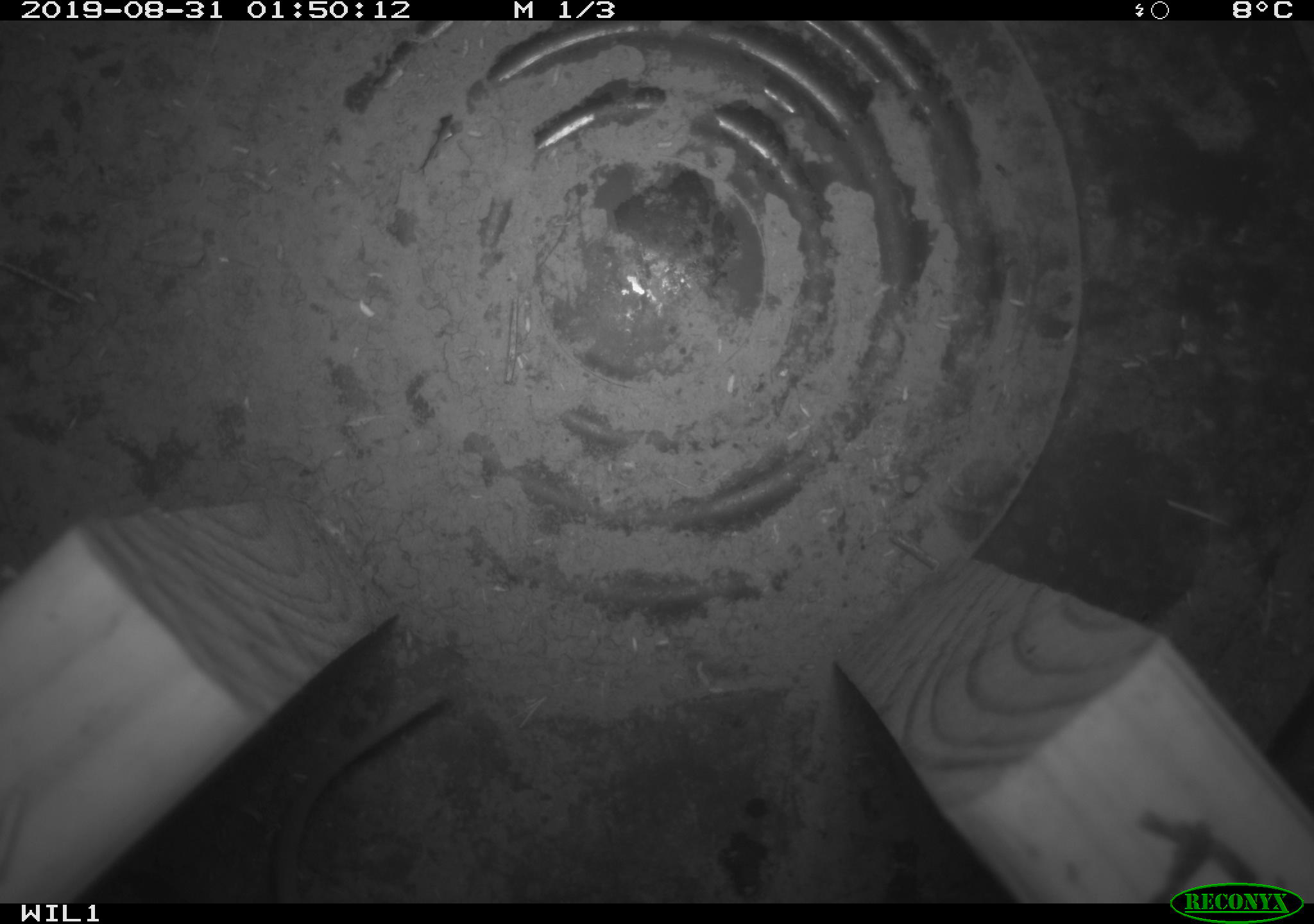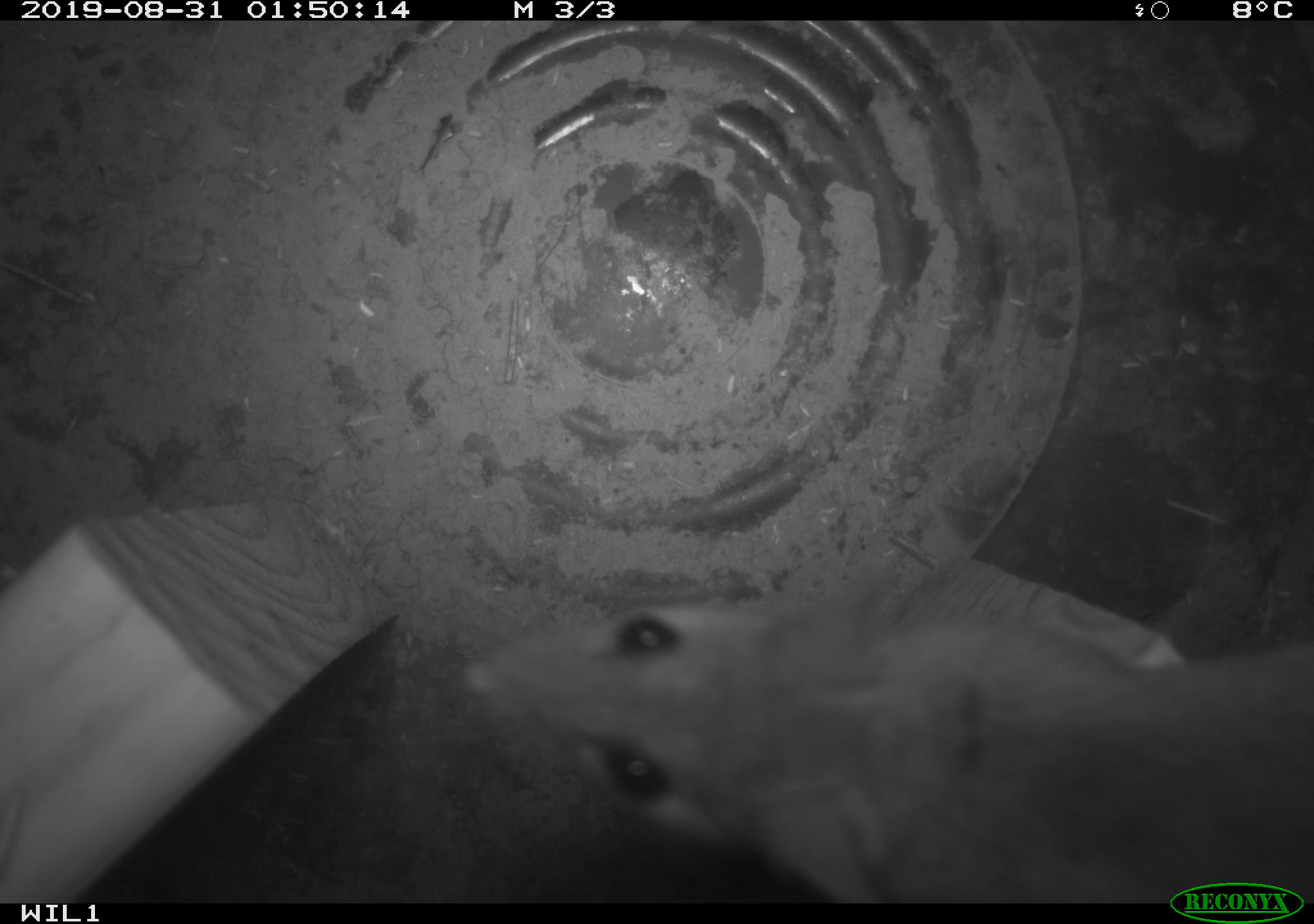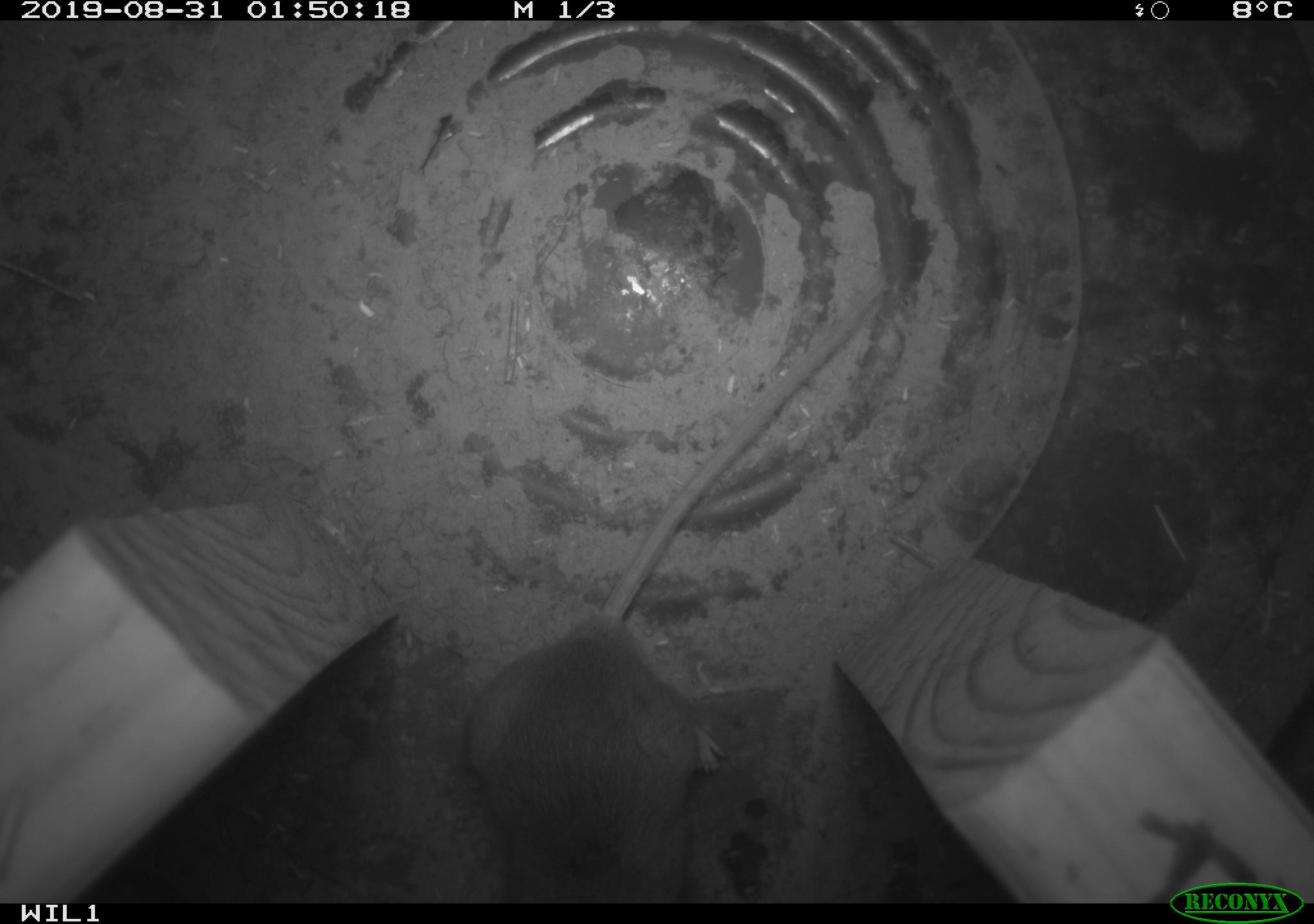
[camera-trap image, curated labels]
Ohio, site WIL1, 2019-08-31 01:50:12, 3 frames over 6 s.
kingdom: Animalia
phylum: Chordata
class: Mammalia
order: Rodentia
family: Cricetidae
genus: Peromyscus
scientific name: Peromyscus leucopus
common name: white-footed mouse